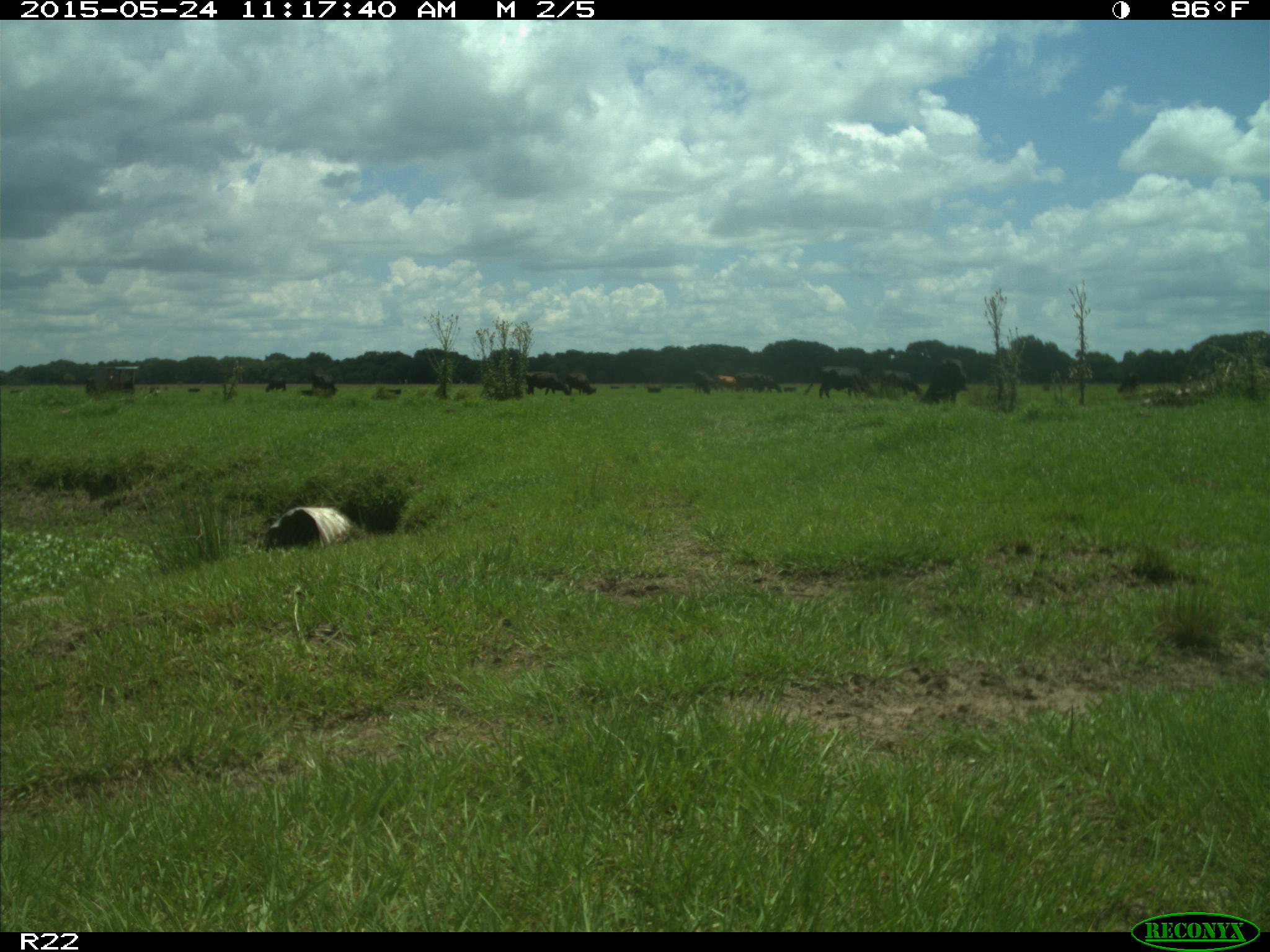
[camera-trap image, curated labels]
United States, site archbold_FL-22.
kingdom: Animalia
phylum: Chordata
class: Mammalia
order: Artiodactyla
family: Bovidae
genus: Bos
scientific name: Bos taurus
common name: domestic cow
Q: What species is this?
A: Bos taurus (domestic cow).